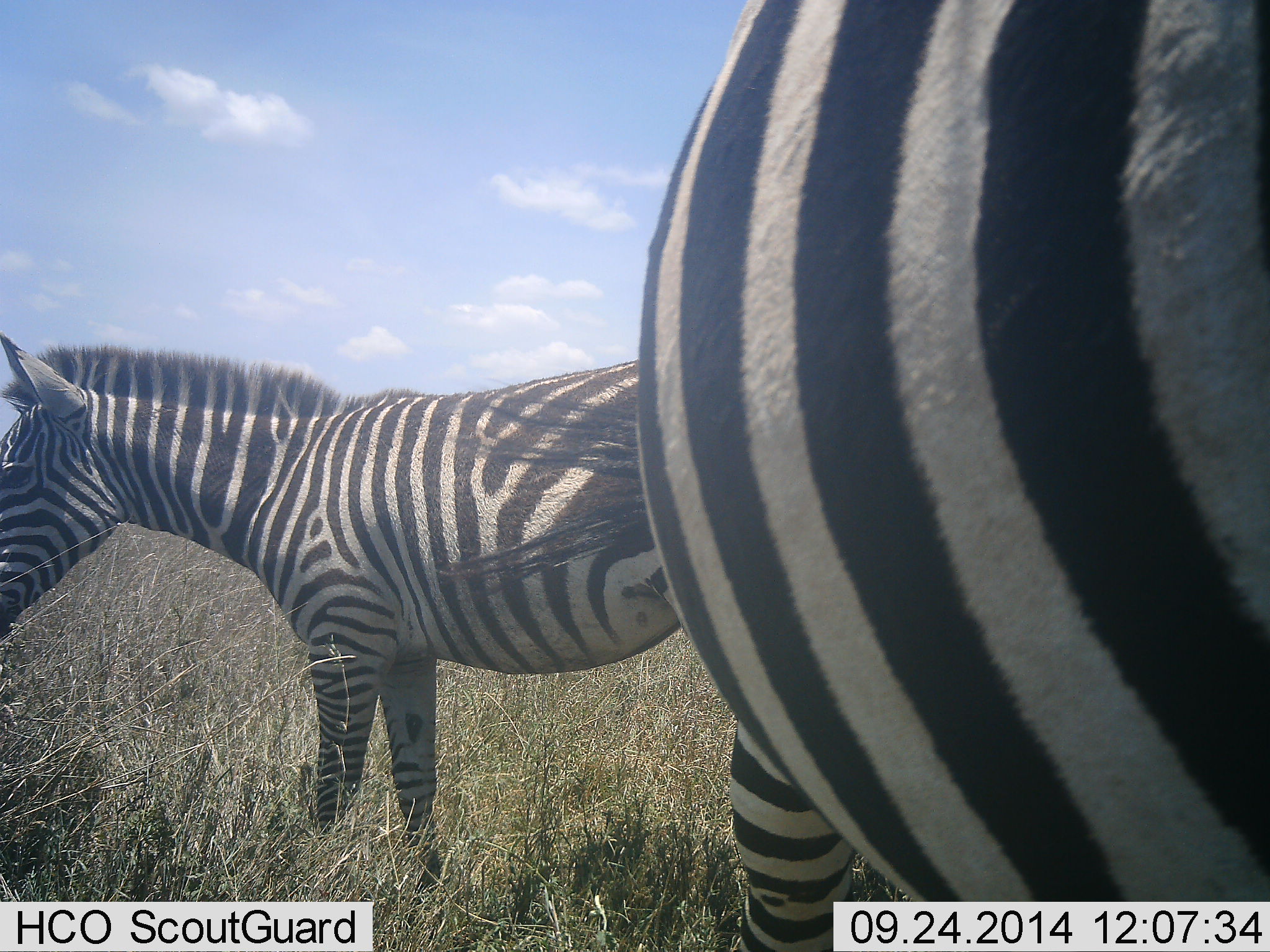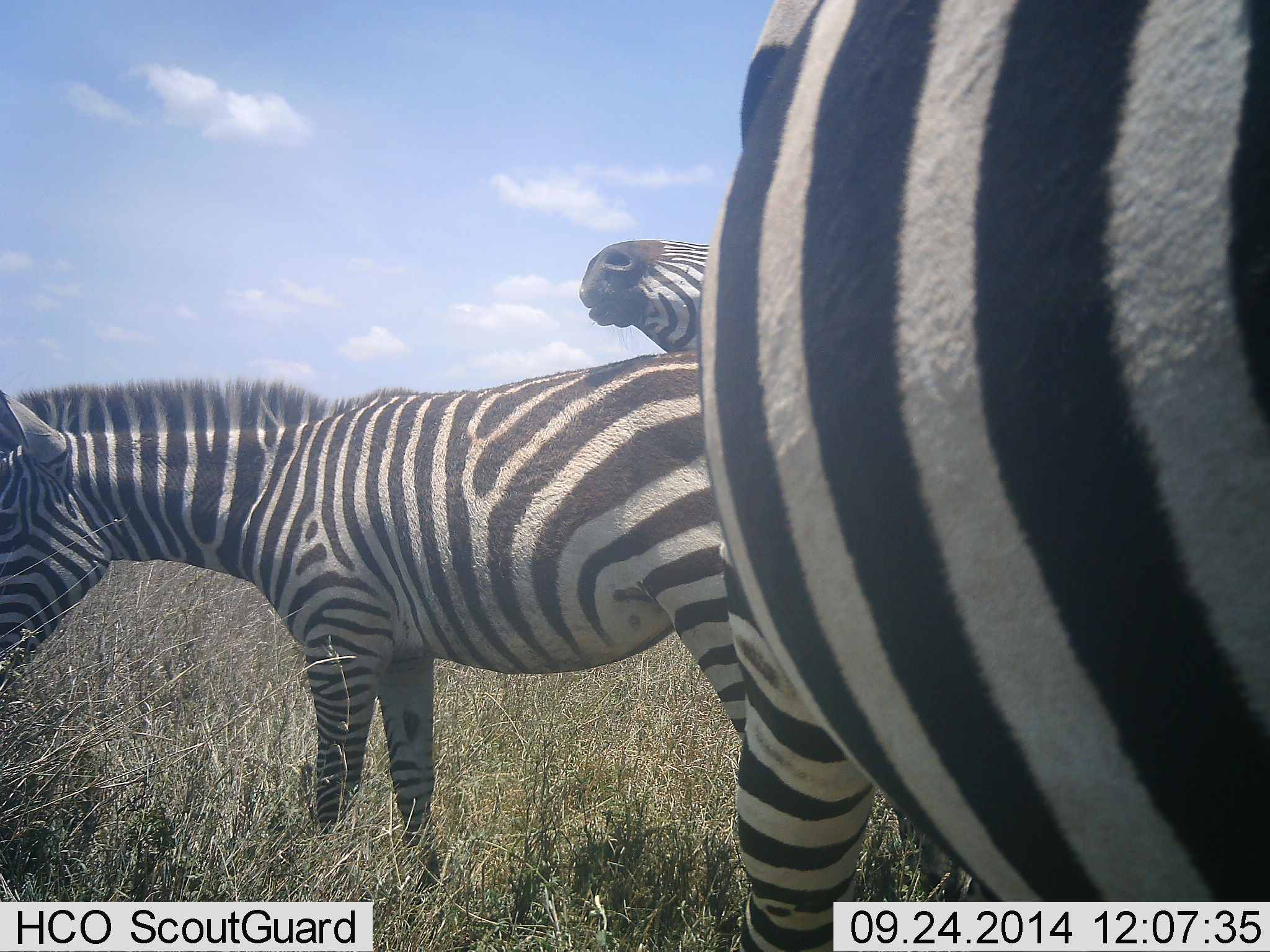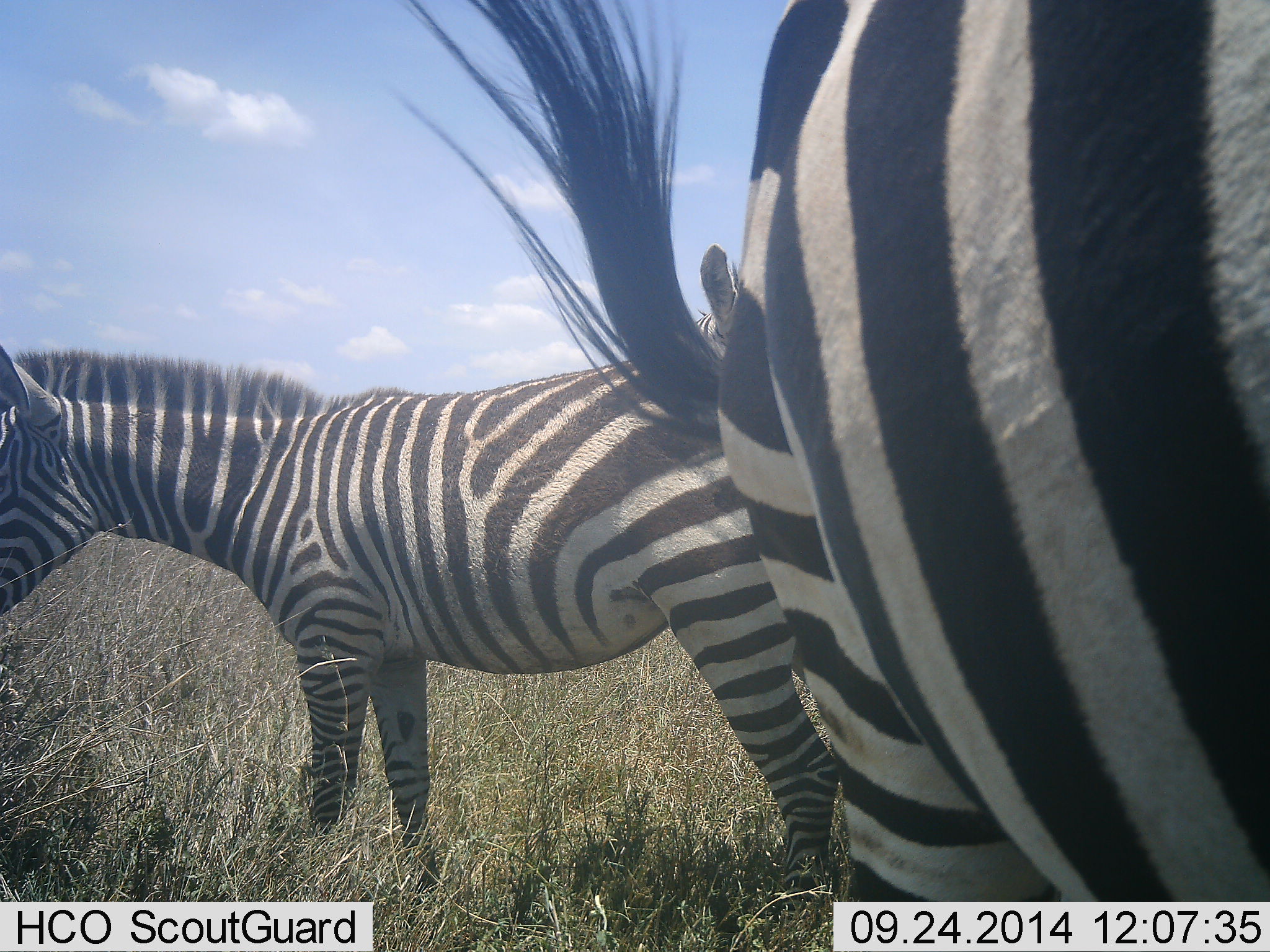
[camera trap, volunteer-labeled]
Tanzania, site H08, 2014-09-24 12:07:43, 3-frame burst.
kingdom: Animalia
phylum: Chordata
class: Mammalia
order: Perissodactyla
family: Equidae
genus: Equus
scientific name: Equus quagga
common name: plains zebra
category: zebra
Zebra (plains zebra) (Equus quagga), count 3. Behavior (volunteer vote fractions): standing 80%, resting 0%, moving 10%, interacting 20%. Young present (vote fraction): 0%. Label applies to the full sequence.